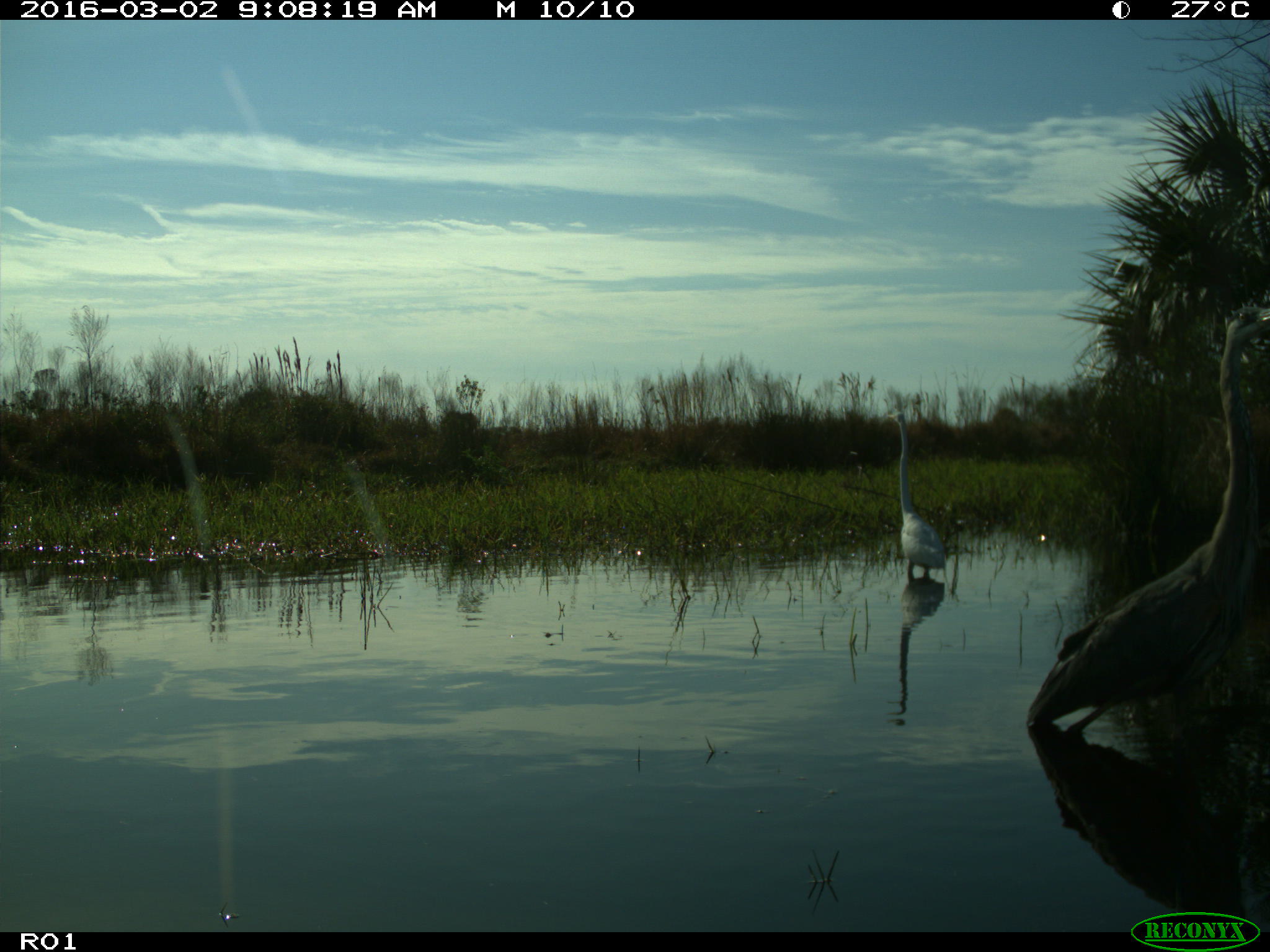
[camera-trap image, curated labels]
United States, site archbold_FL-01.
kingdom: Animalia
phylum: Chordata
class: Aves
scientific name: Aves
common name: birds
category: unidentified bird